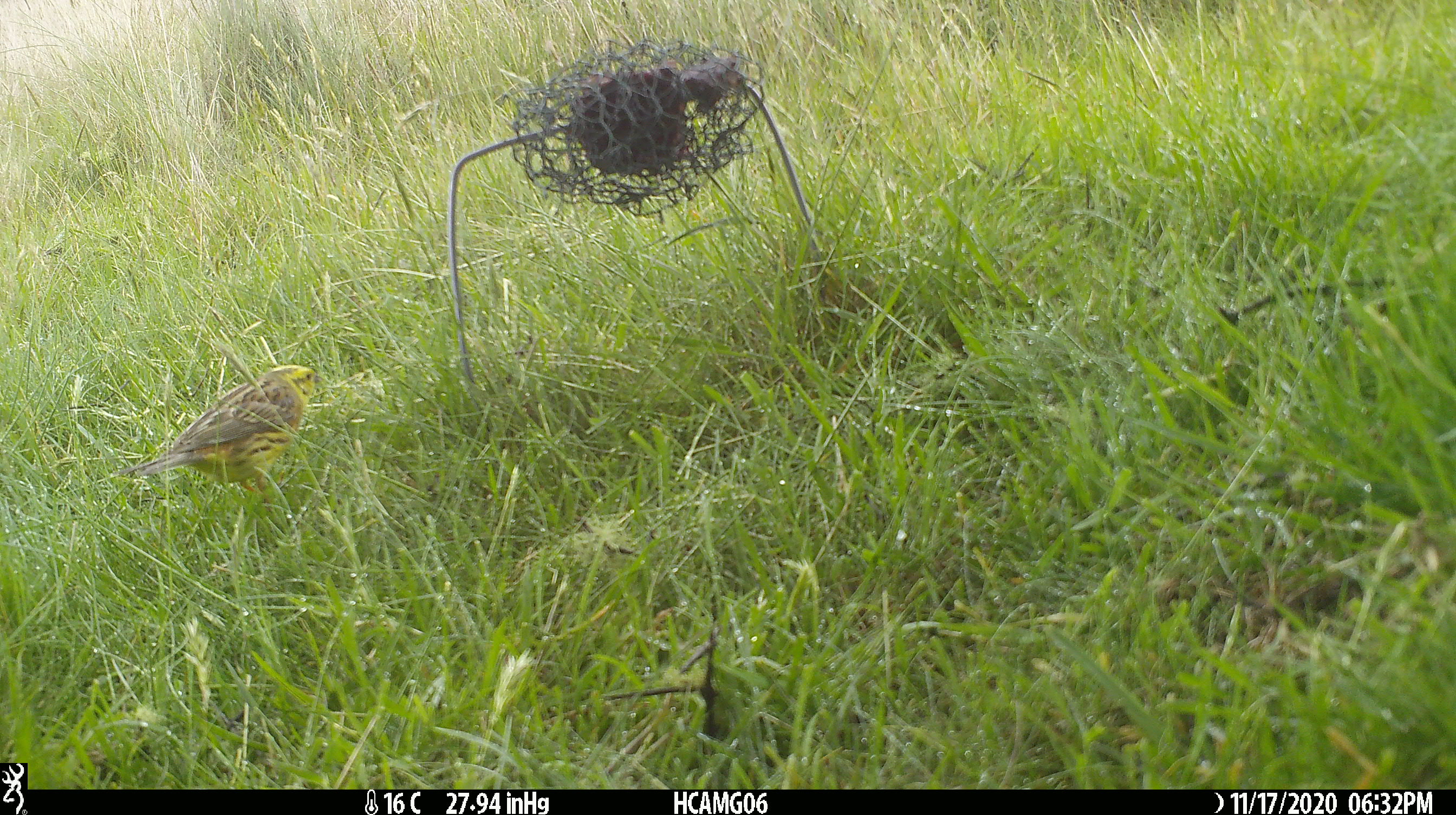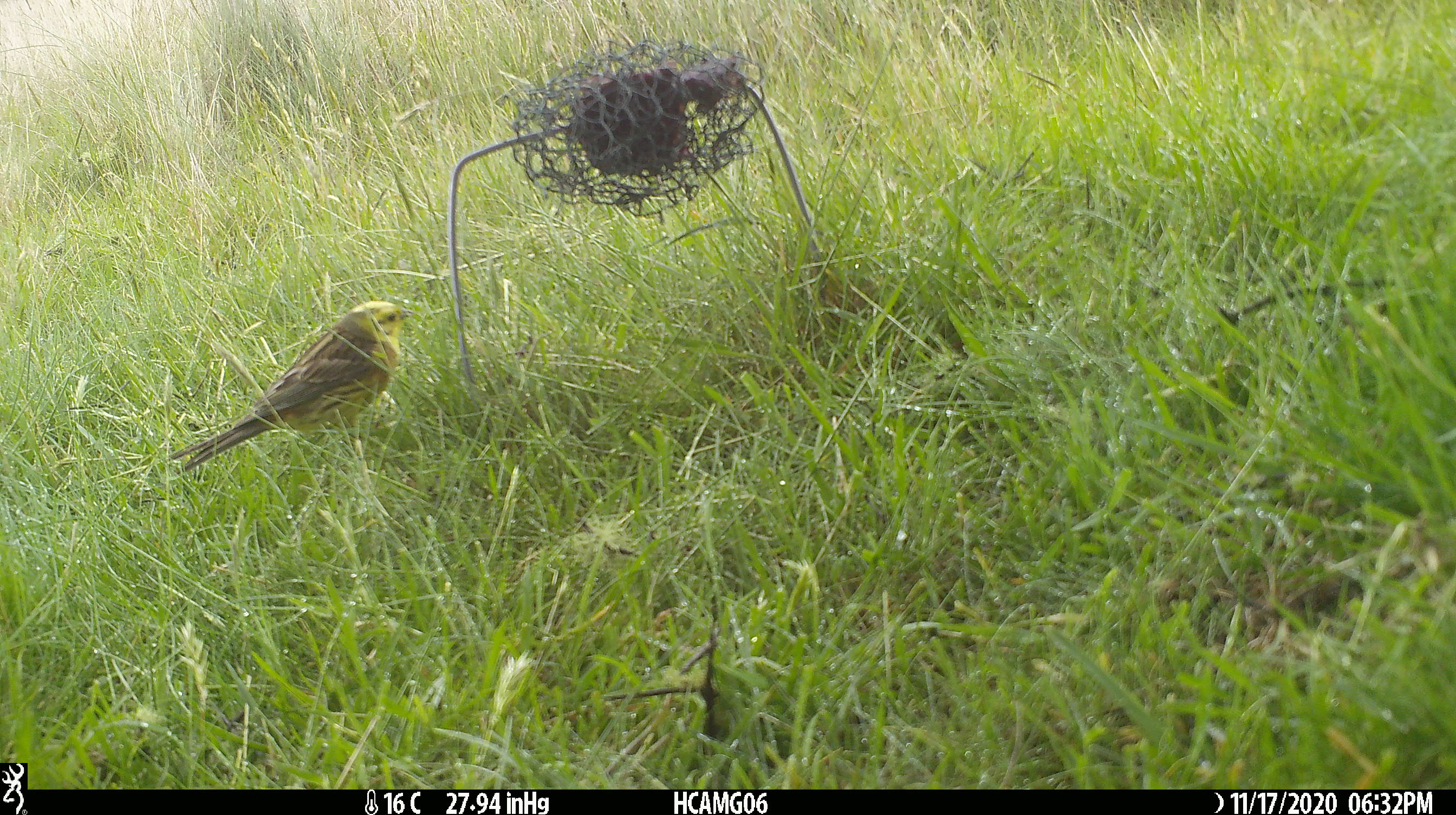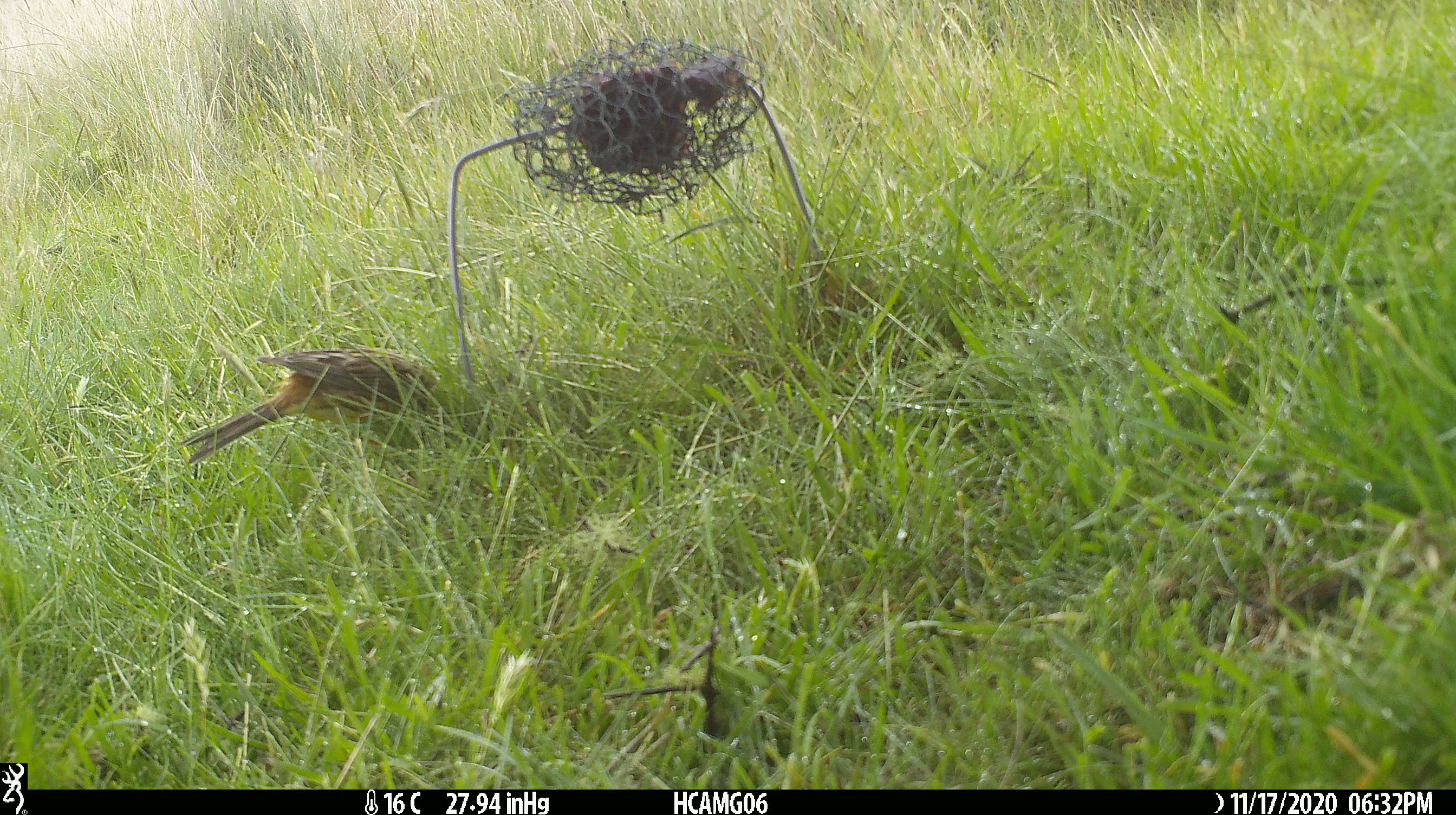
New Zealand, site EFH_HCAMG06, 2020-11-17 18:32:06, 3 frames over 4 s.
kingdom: Animalia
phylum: Chordata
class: Aves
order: Passeriformes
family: Emberizidae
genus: Emberiza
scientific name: Emberiza citrinella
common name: yellowhammer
Yellowhammer (Emberiza citrinella).